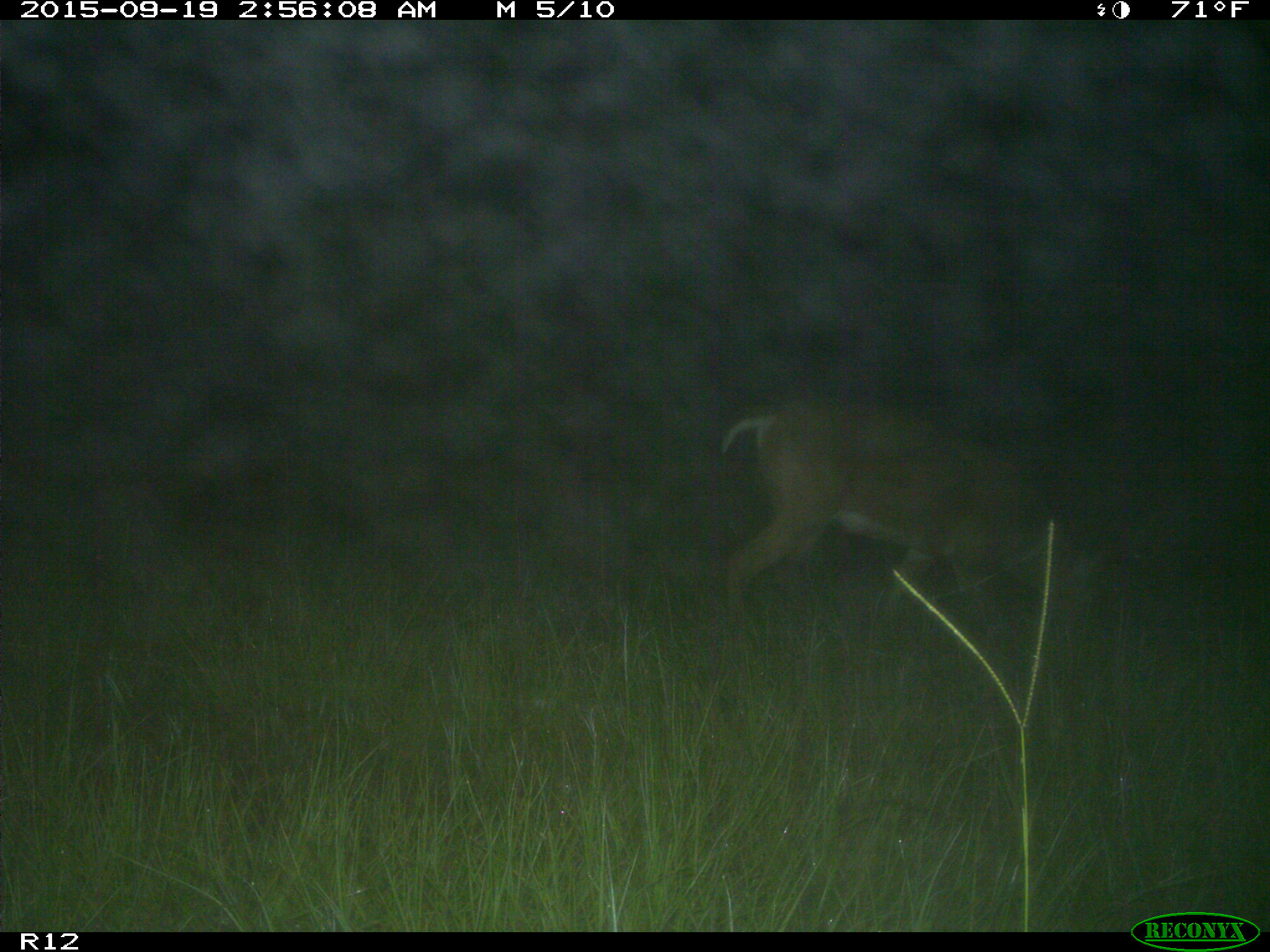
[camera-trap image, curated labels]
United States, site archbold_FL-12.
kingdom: Animalia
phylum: Chordata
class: Mammalia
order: Artiodactyla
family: Cervidae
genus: Odocoileus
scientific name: Odocoileus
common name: deer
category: unidentified deer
Unidentified deer (deer) (Odocoileus).